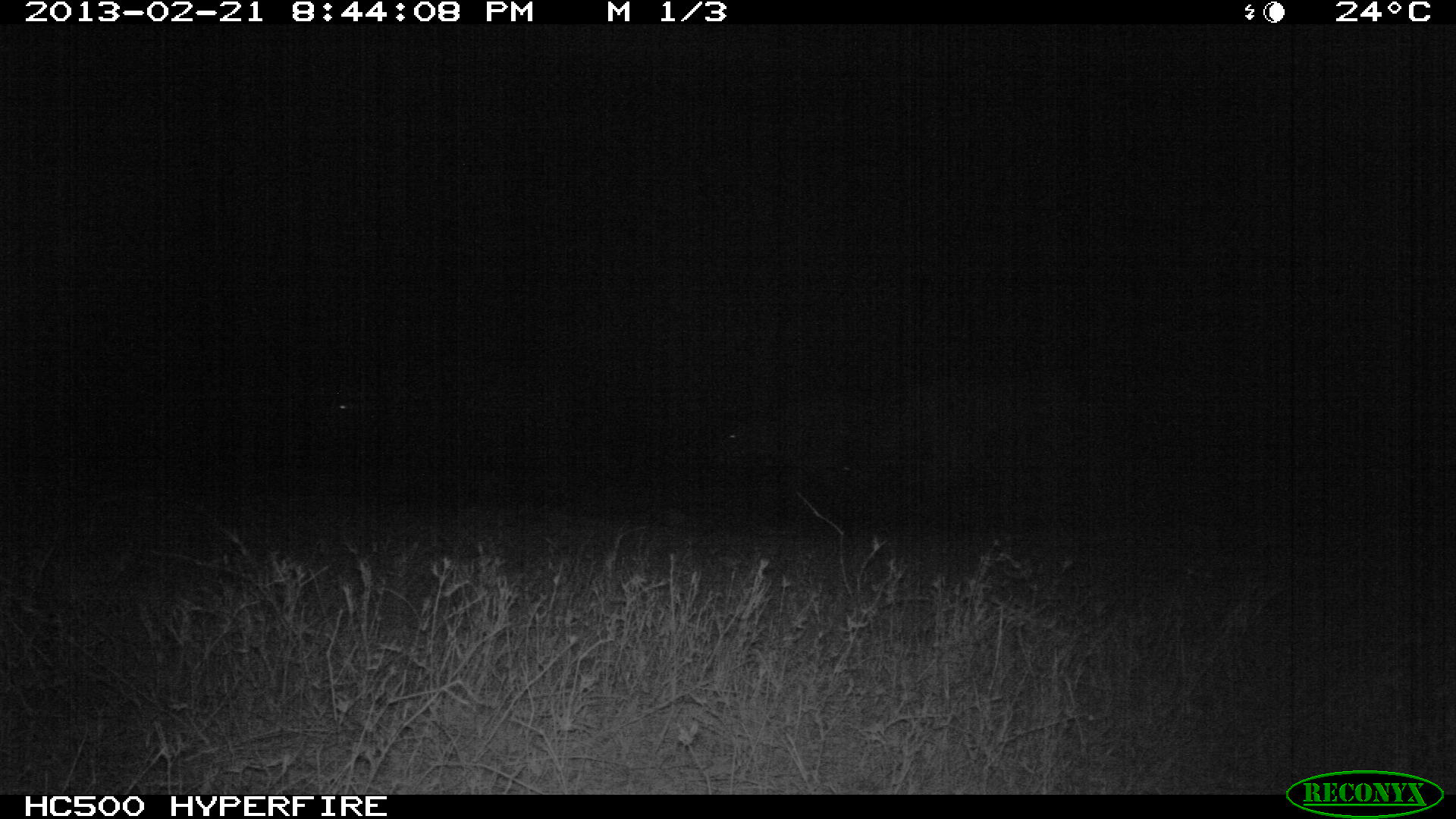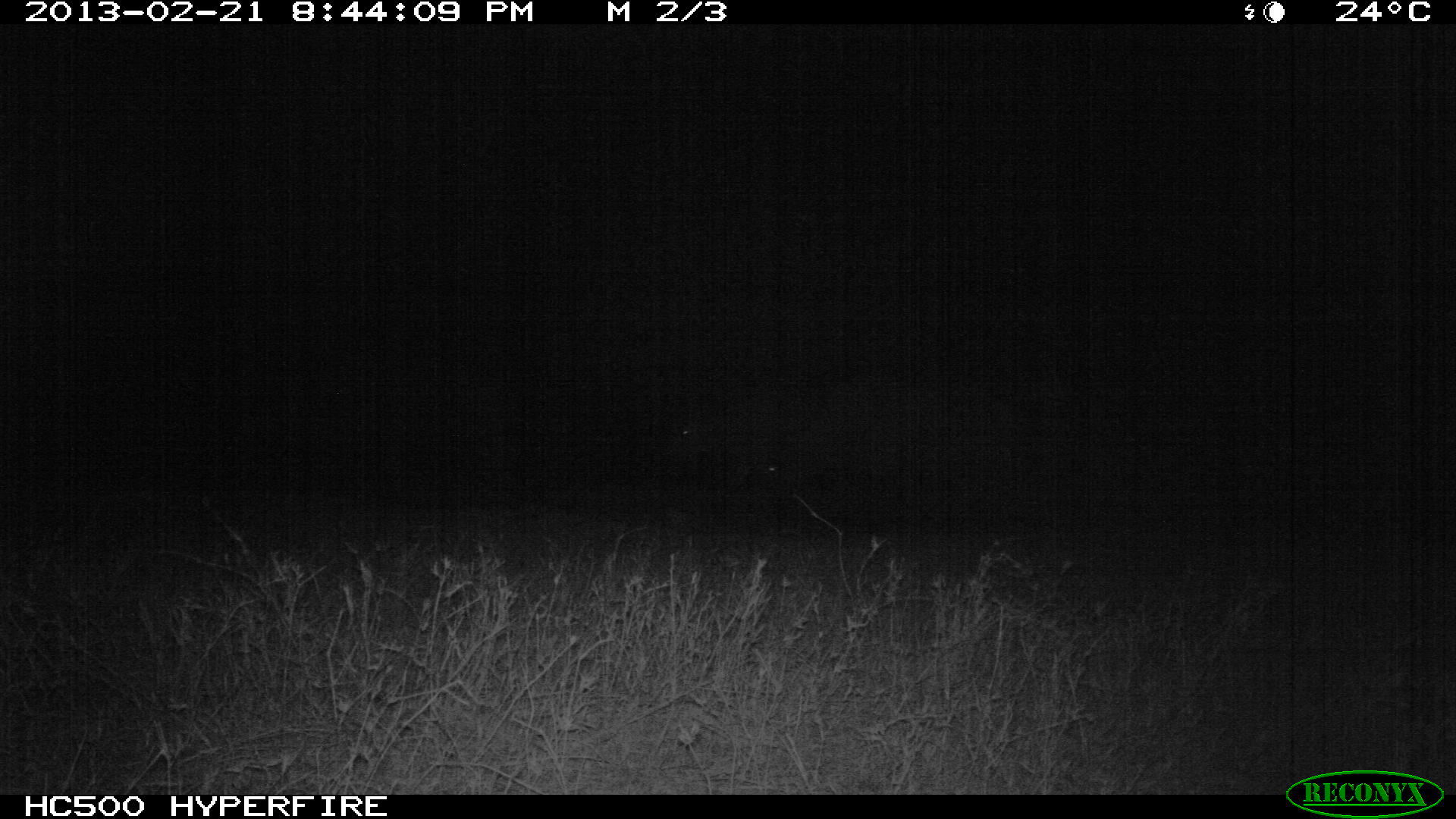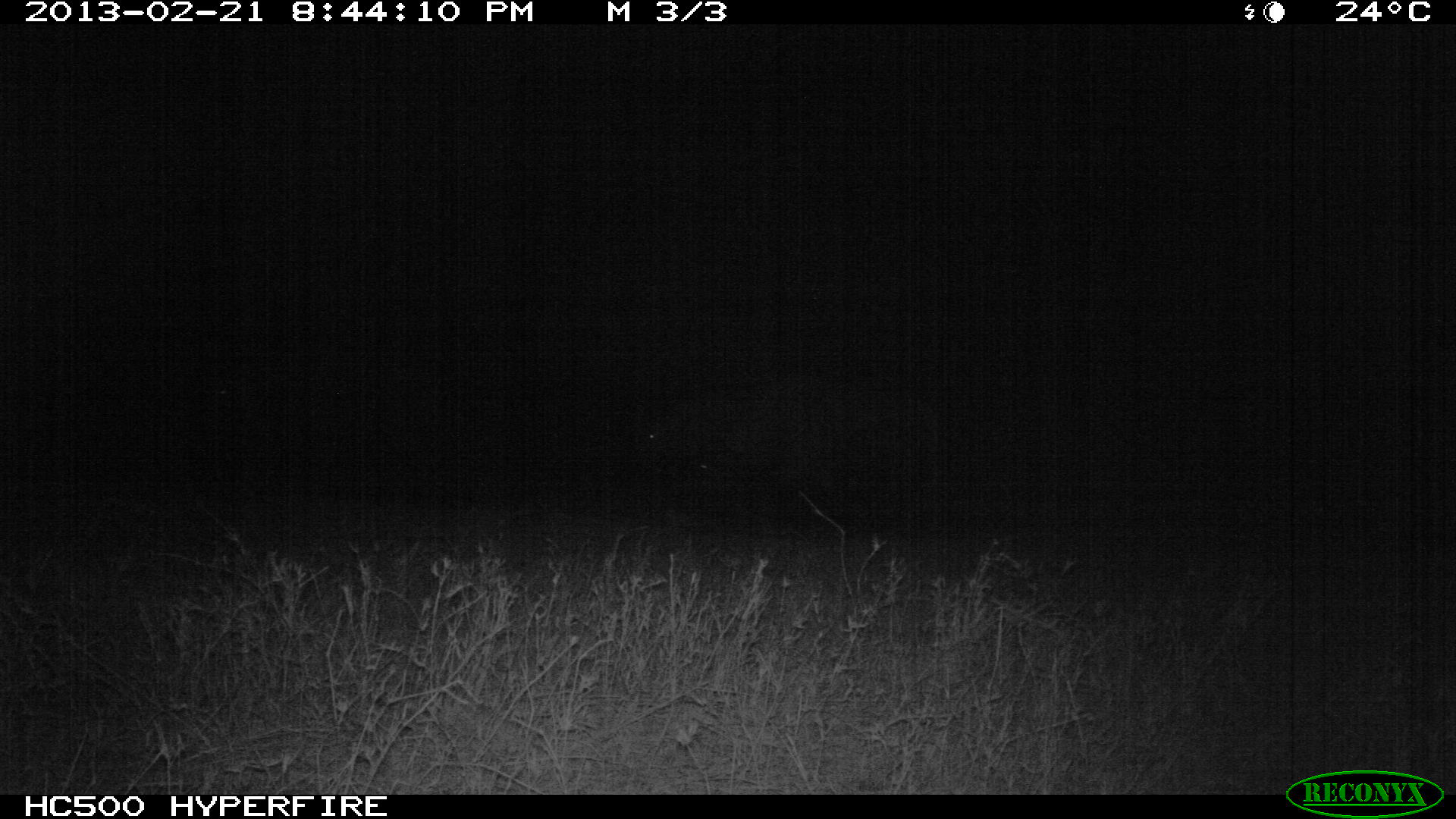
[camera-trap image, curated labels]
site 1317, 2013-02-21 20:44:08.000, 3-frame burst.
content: unidentified animal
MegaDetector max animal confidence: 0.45